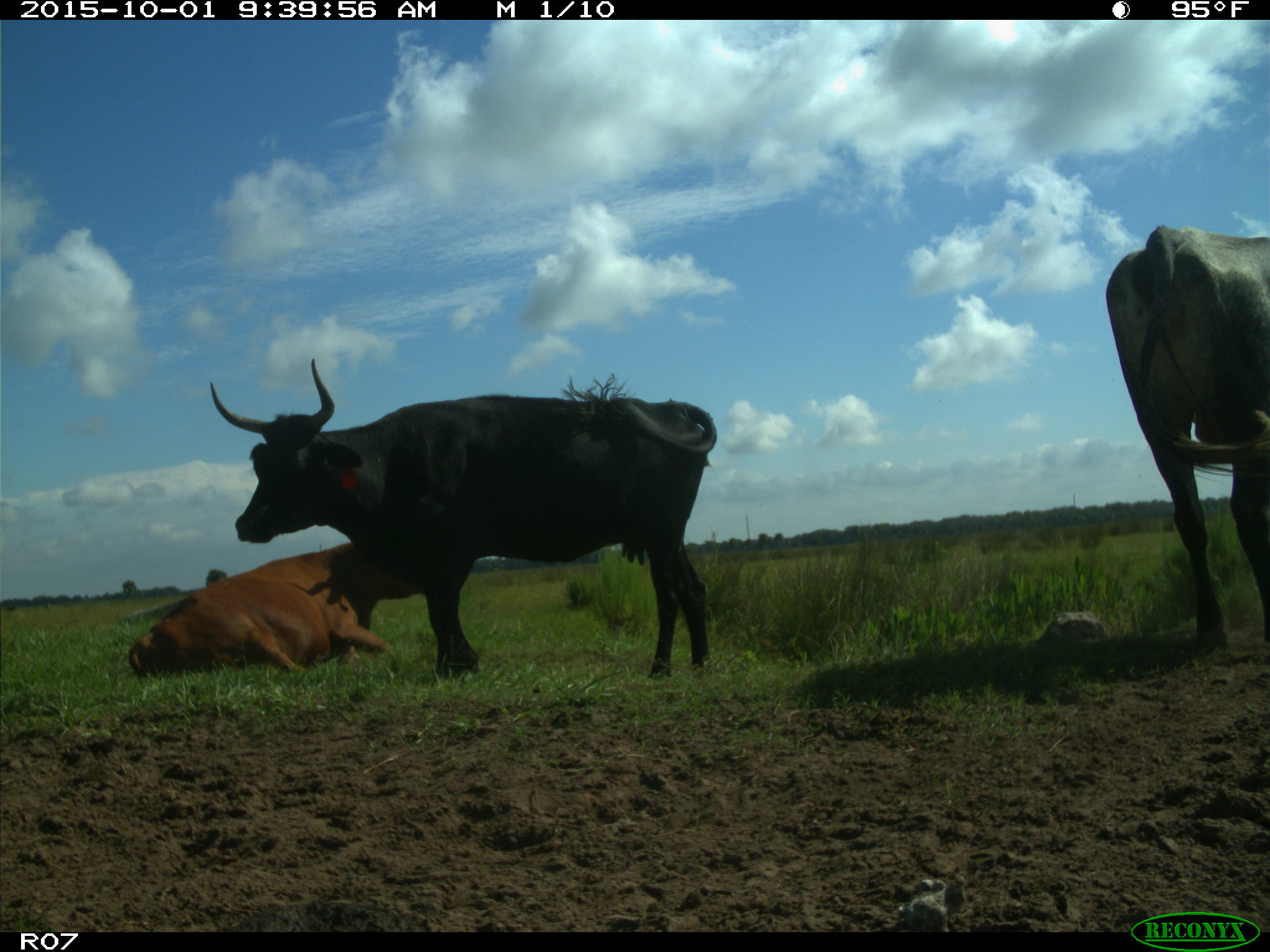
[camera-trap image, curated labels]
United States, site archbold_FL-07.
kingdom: Animalia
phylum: Chordata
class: Mammalia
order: Artiodactyla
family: Bovidae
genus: Bos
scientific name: Bos taurus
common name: domestic cow